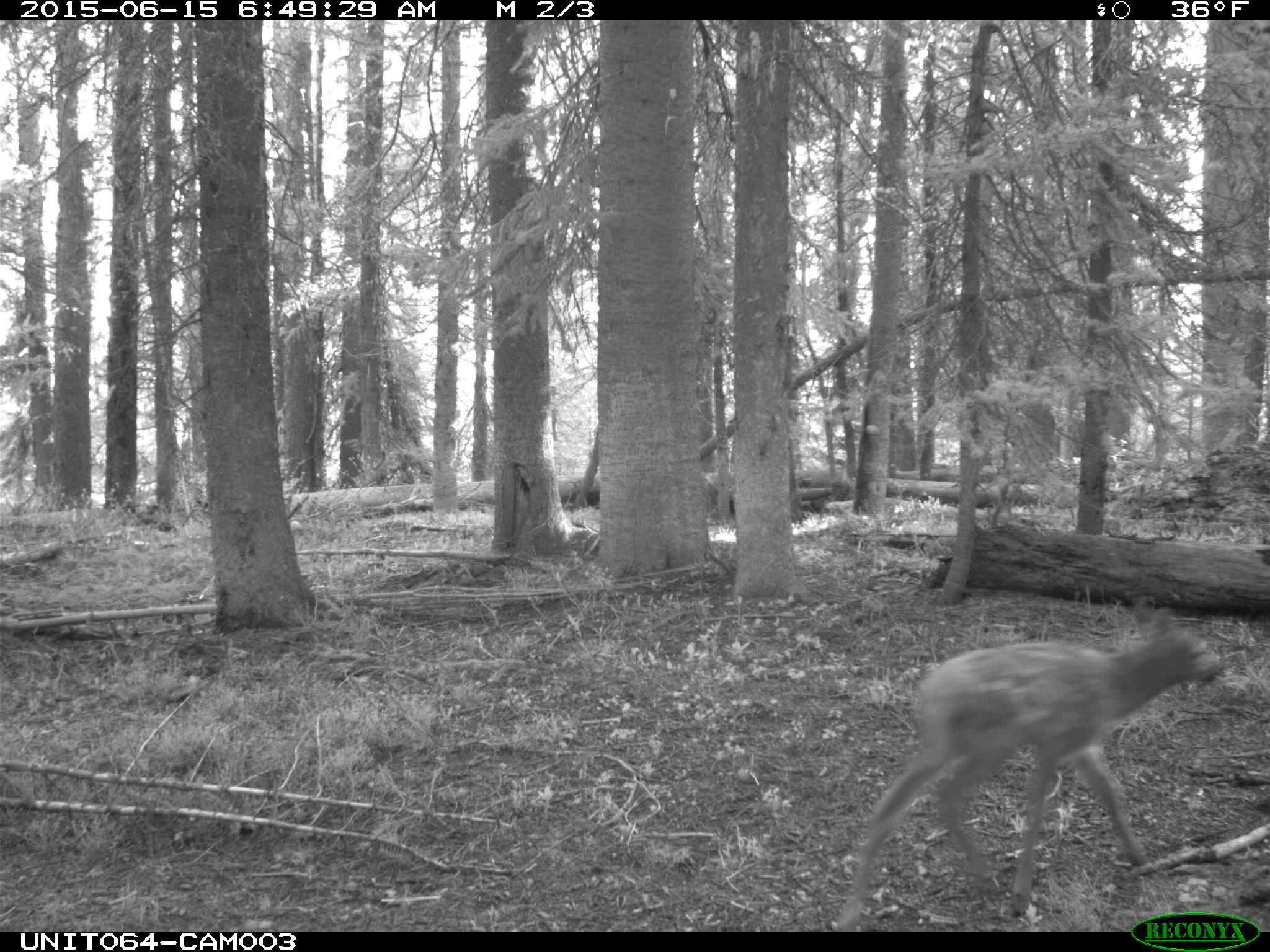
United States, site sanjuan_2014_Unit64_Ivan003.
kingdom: Animalia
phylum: Chordata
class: Mammalia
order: Artiodactyla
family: Cervidae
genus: Cervus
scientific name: Cervus elaphus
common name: red deer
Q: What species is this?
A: Cervus elaphus (red deer).